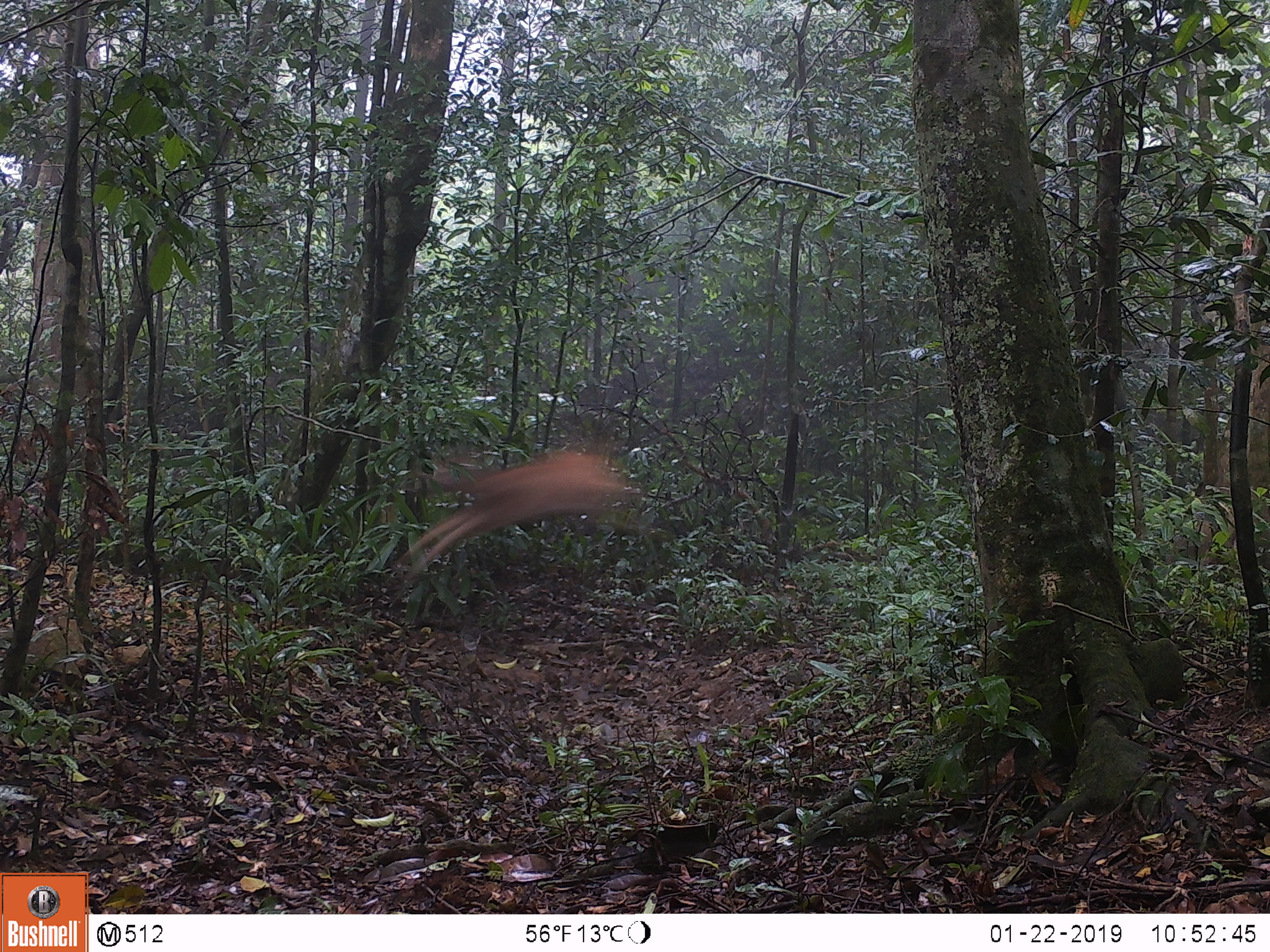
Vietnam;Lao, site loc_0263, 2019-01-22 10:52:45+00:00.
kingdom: Animalia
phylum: Chordata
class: Mammalia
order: Artiodactyla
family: Cervidae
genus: Rusa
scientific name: Rusa unicolor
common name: sambar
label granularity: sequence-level